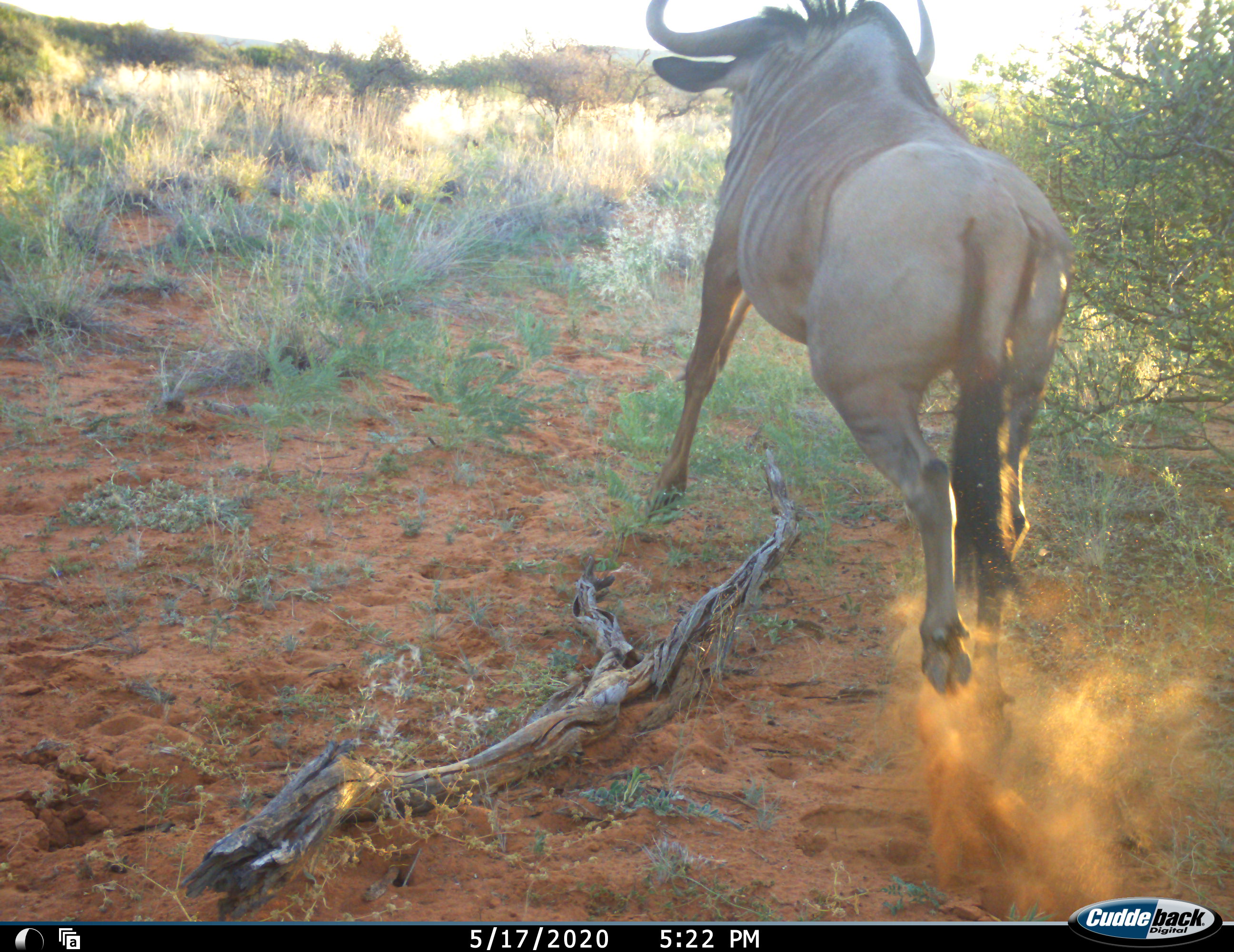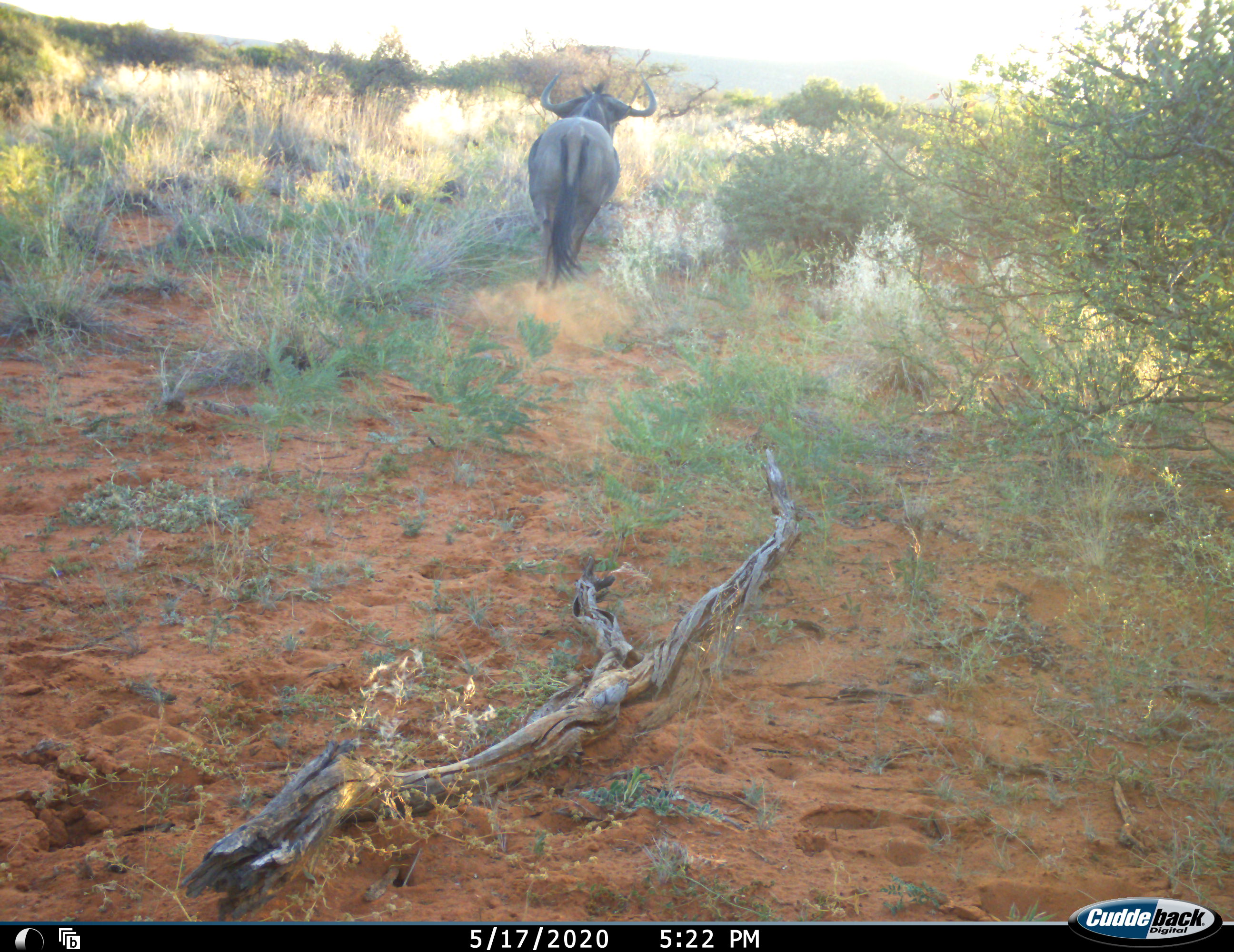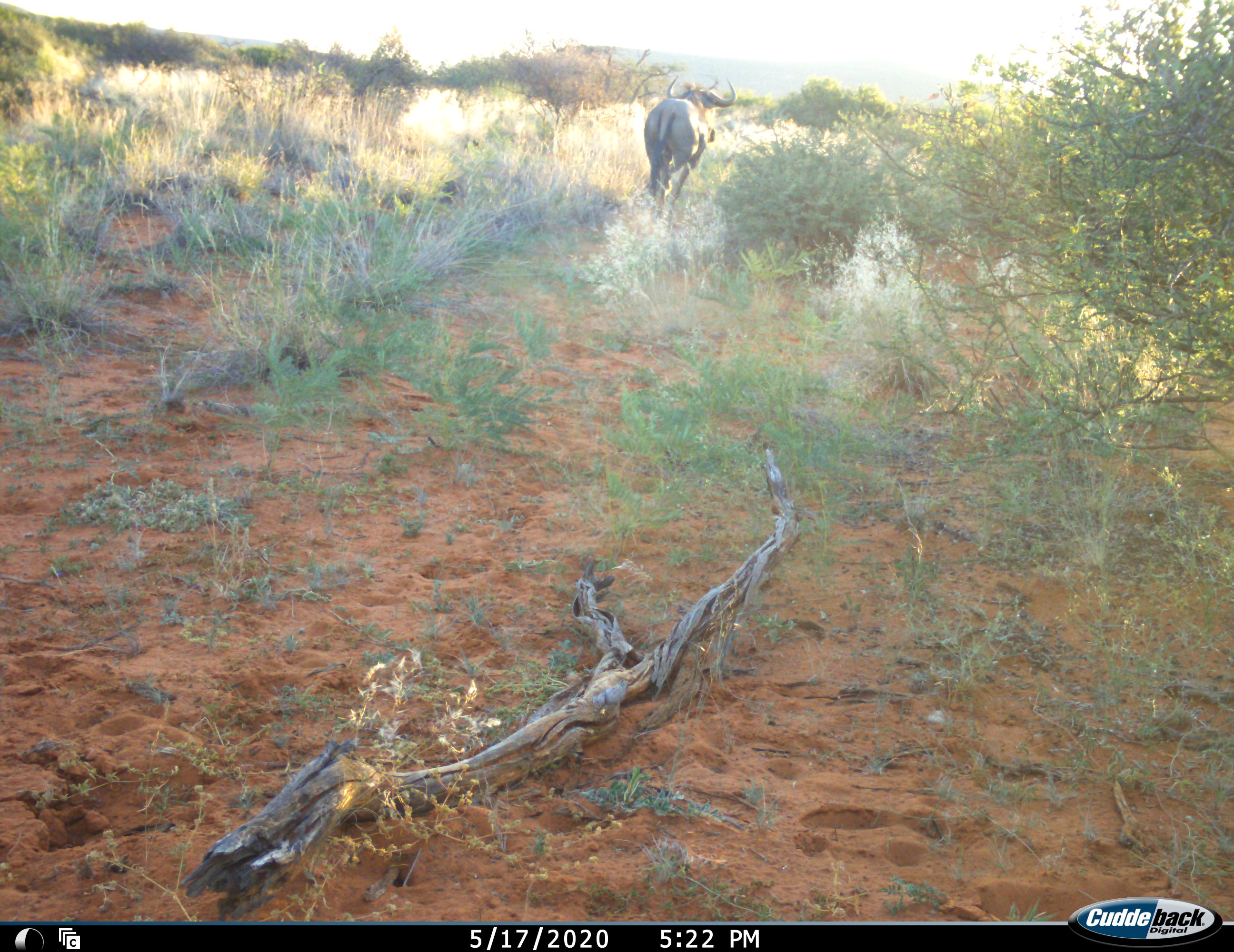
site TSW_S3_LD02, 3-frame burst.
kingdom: Animalia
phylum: Chordata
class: Mammalia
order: Artiodactyla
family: Bovidae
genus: Connochaetes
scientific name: Connochaetes taurinus taurinus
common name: blue wildebeest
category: wildebeestblue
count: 1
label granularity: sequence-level